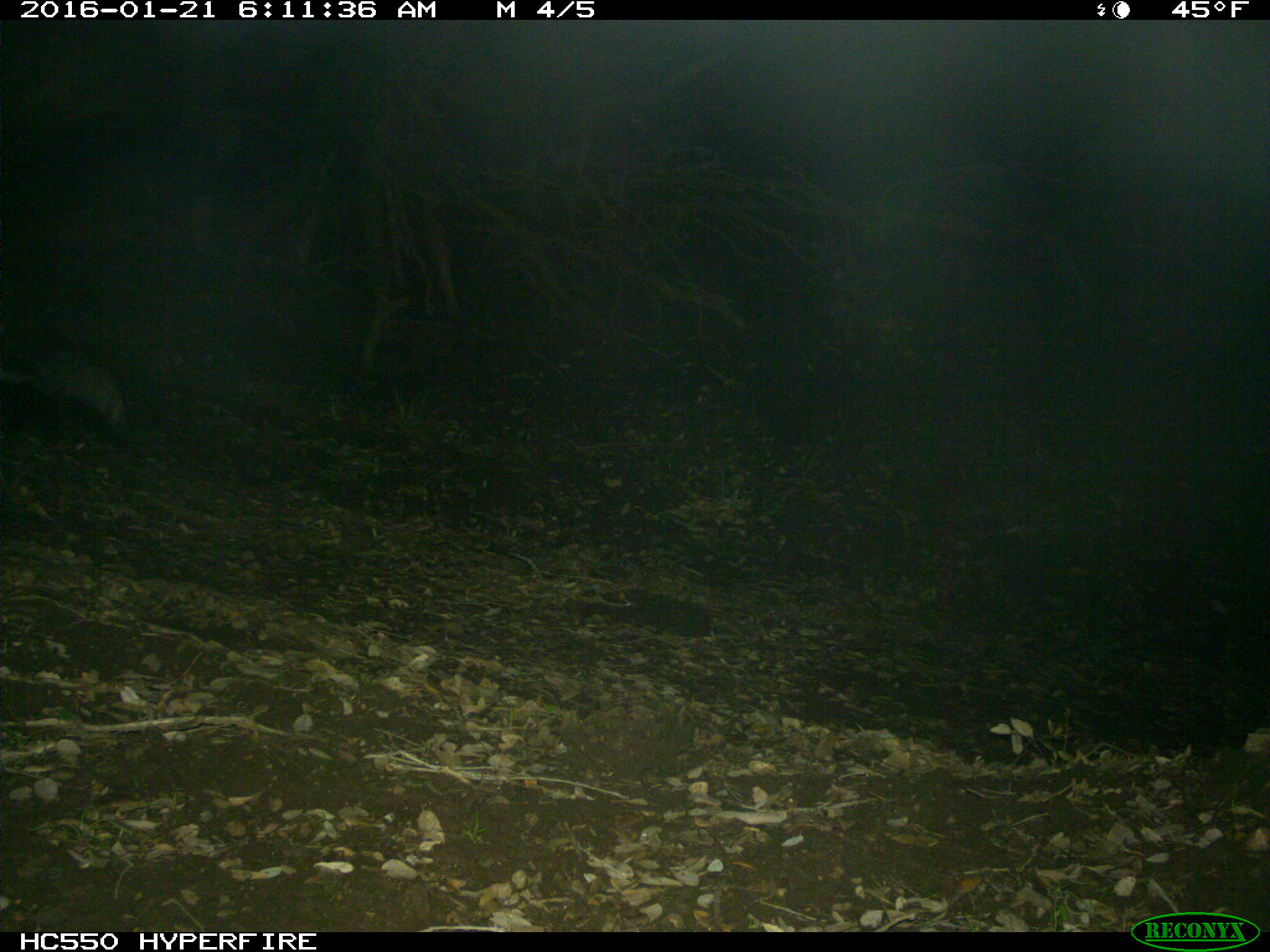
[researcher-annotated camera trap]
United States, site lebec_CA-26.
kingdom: Animalia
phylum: Chordata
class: Mammalia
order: Carnivora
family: Mephitidae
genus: Mephitis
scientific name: Mephitis mephitis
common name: striped skunk